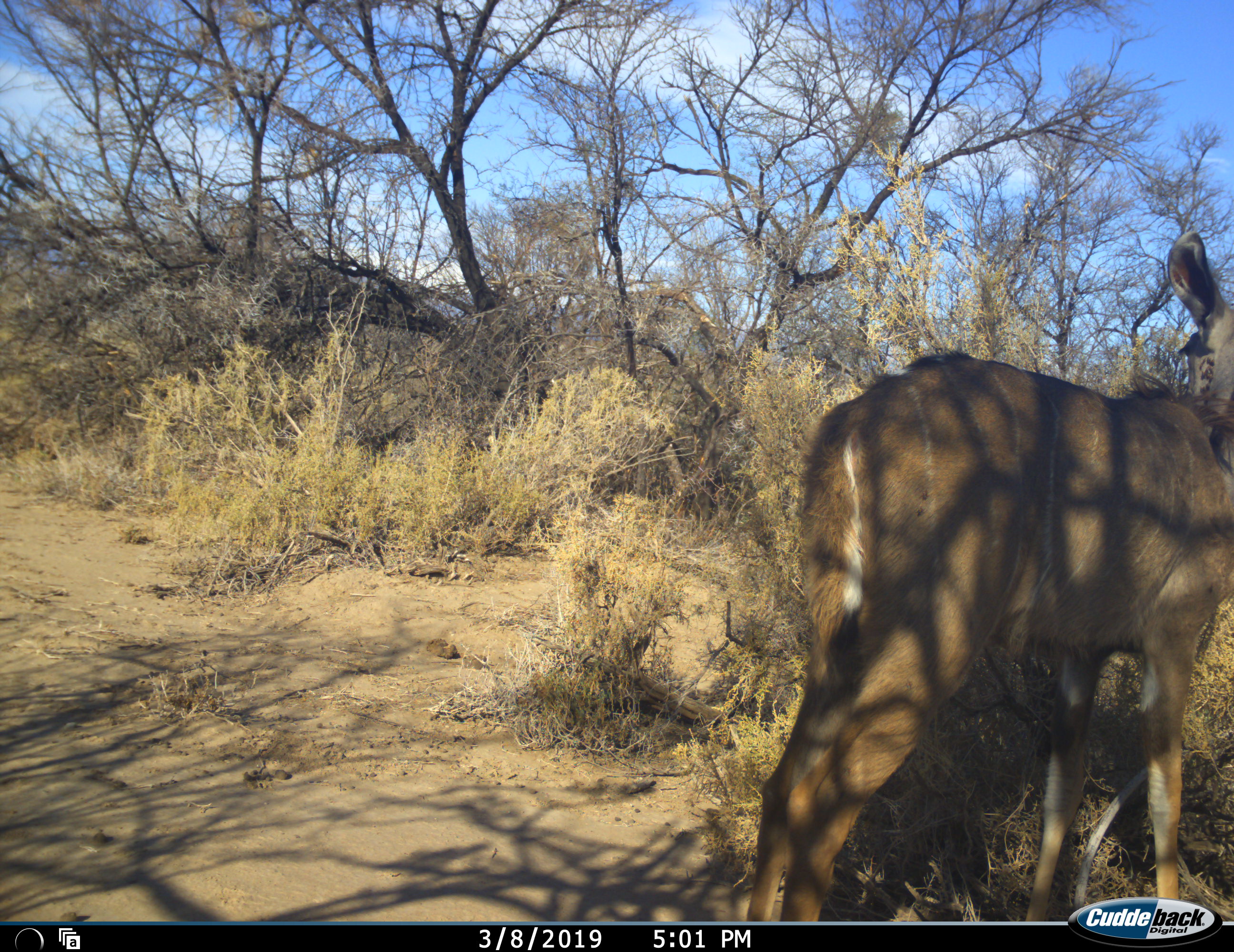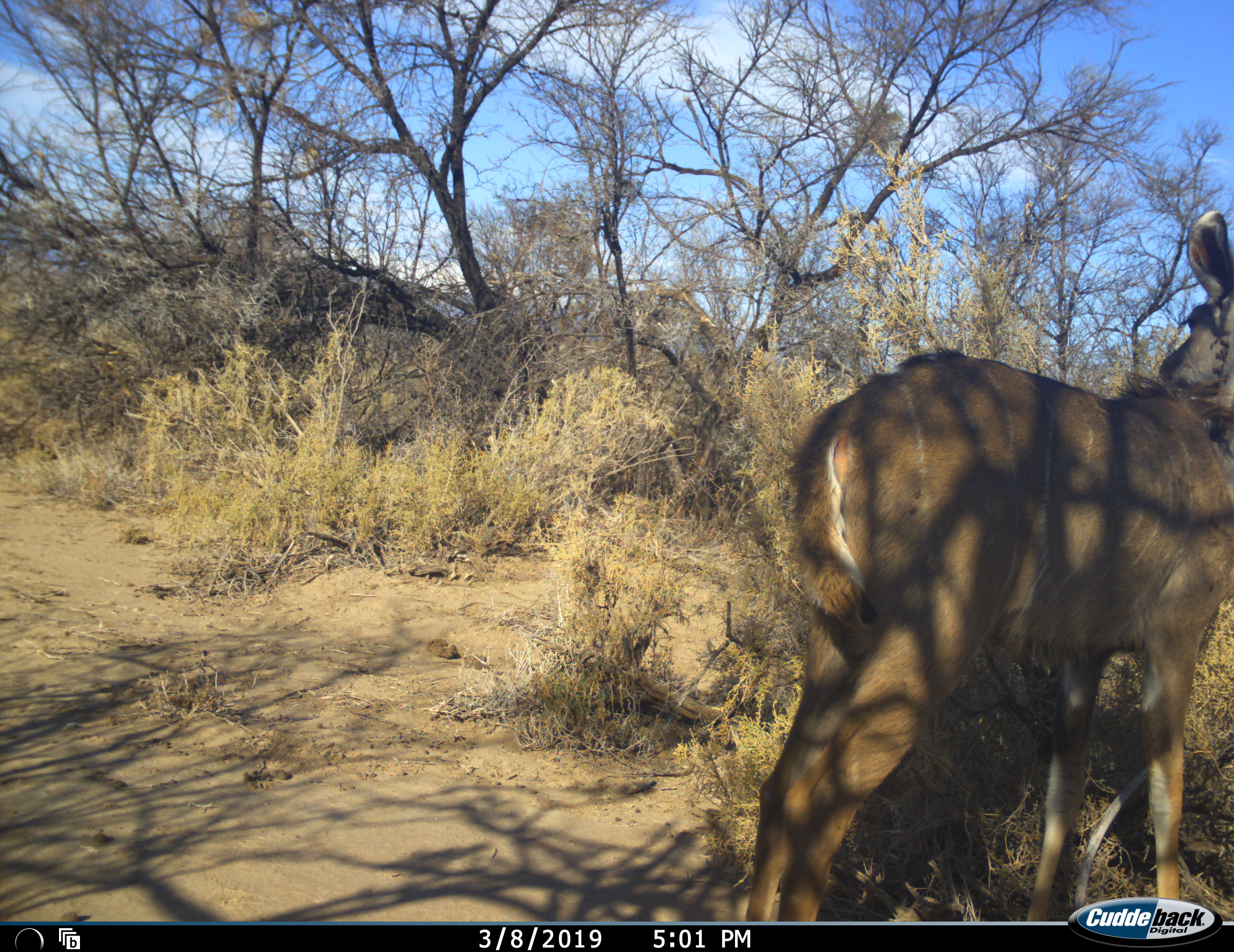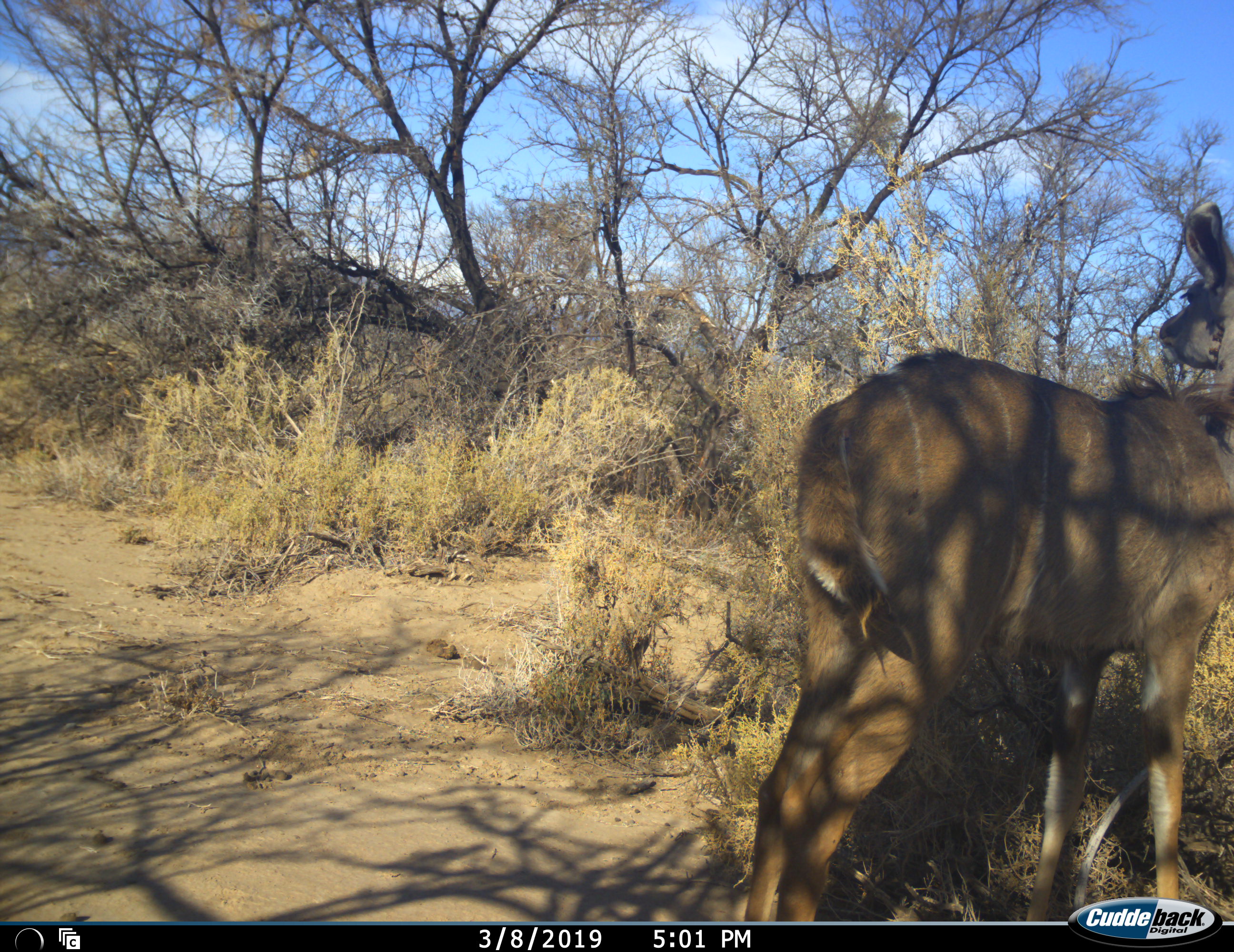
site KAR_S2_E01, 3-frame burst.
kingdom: Animalia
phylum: Chordata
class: Mammalia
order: Artiodactyla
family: Bovidae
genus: Tragelaphus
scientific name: Tragelaphus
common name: kudu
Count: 1.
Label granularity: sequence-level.